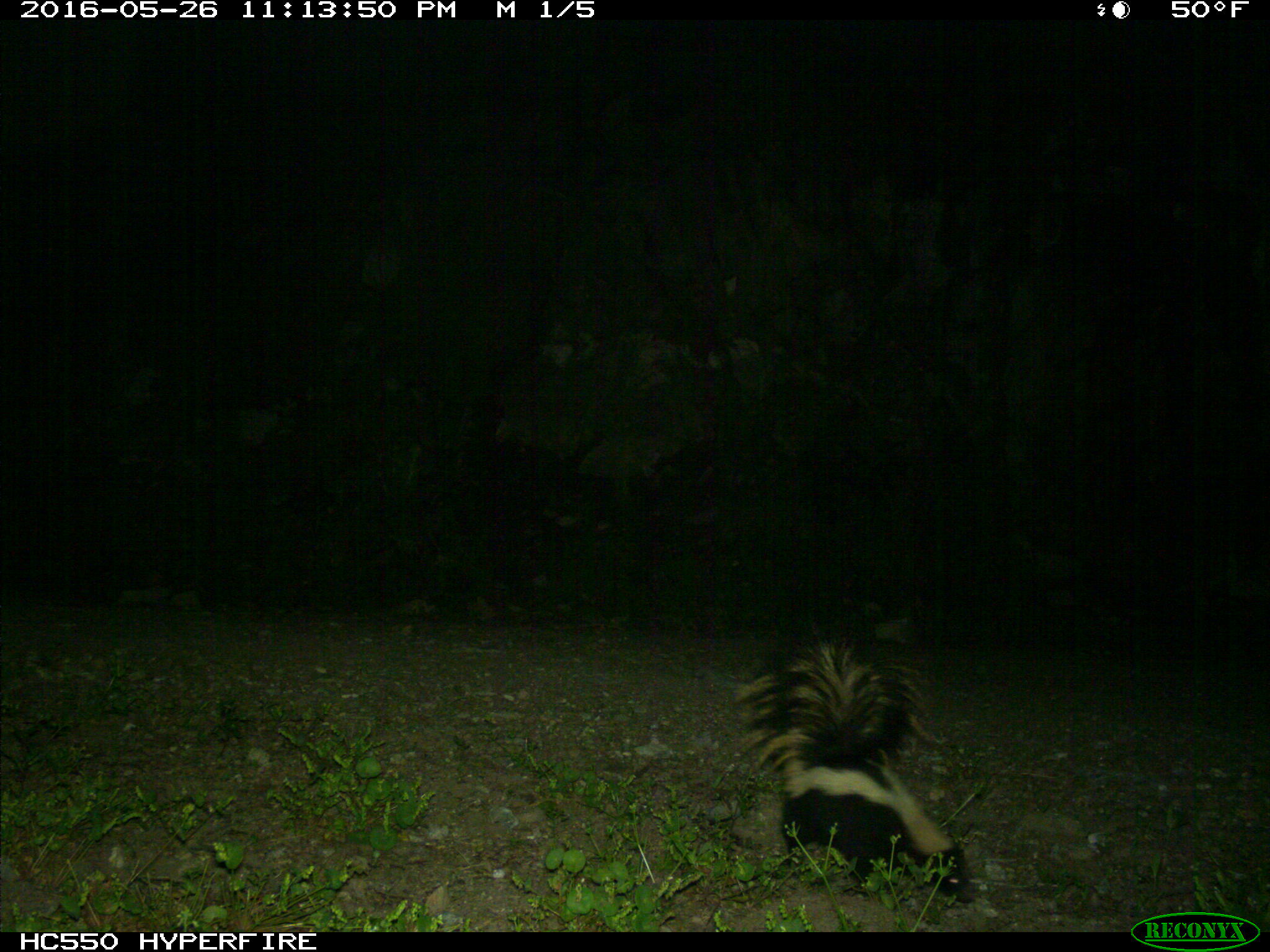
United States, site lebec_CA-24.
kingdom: Animalia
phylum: Chordata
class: Mammalia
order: Carnivora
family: Mephitidae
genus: Mephitis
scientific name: Mephitis mephitis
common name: striped skunk